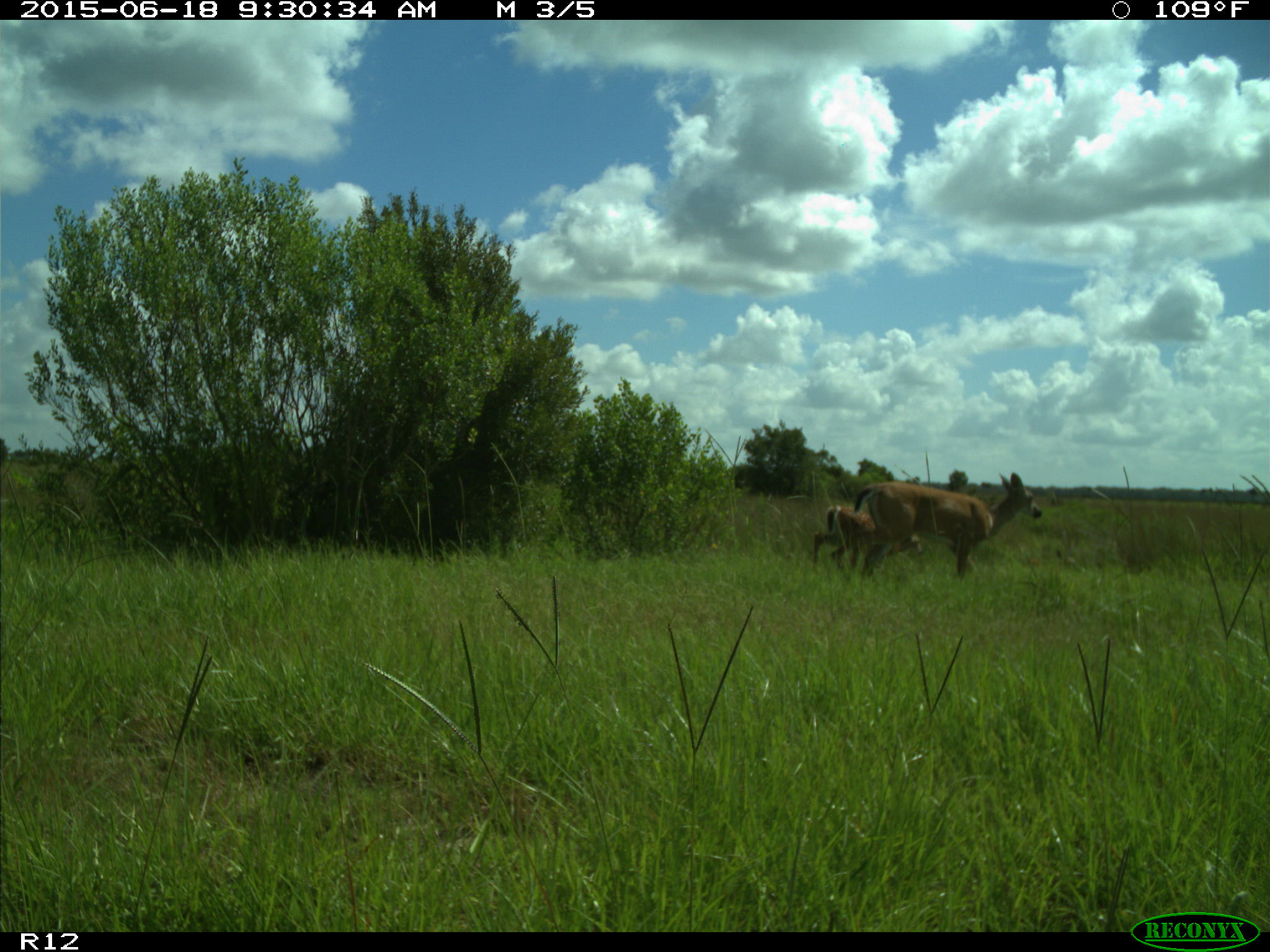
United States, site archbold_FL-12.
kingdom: Animalia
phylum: Chordata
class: Mammalia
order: Artiodactyla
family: Cervidae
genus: Odocoileus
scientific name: Odocoileus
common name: deer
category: unidentified deer